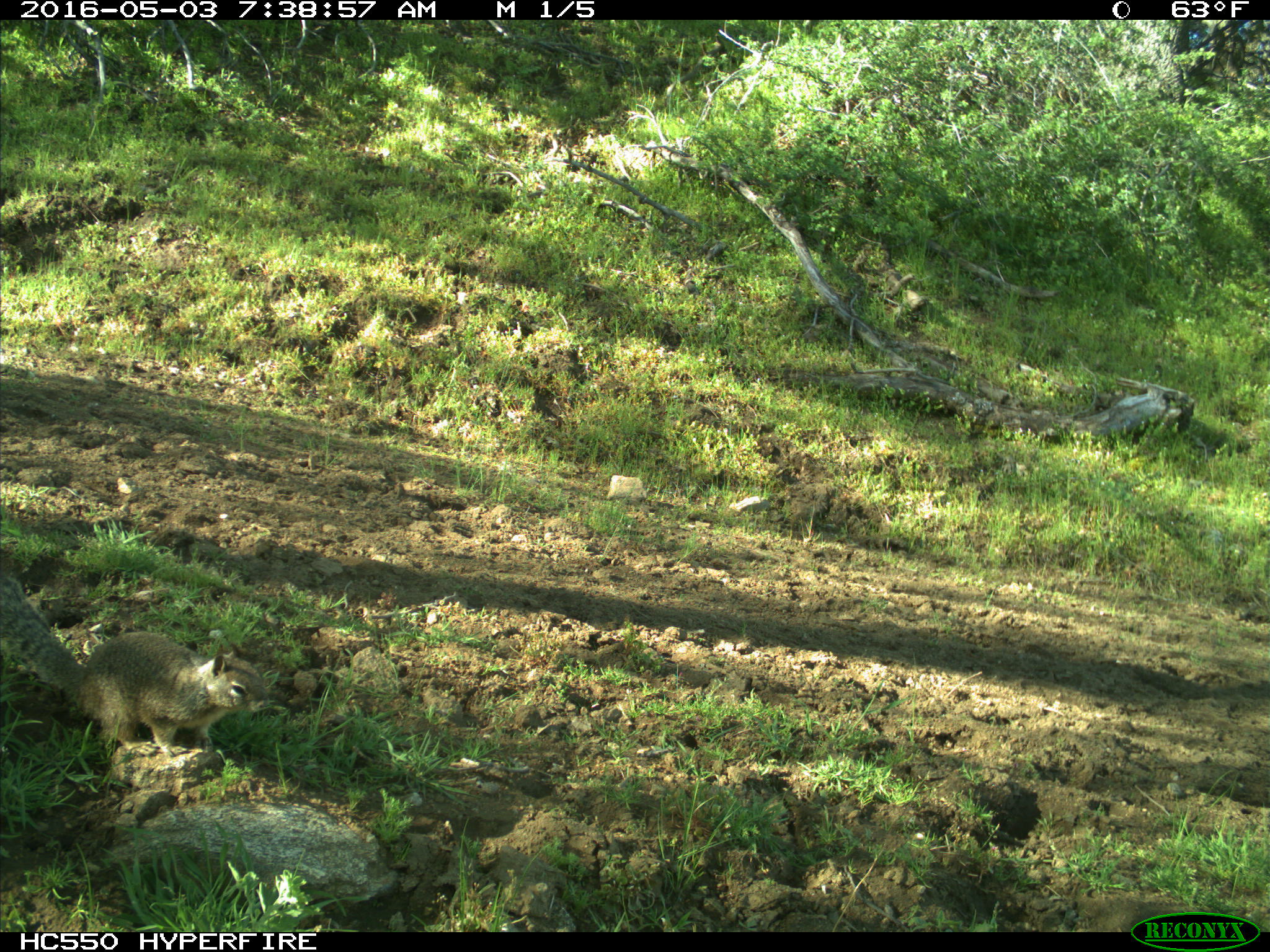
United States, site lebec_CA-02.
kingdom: Animalia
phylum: Chordata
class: Mammalia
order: Rodentia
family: Sciuridae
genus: Otospermophilus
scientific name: Otospermophilus beecheyi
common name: california ground squirrel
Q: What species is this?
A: Otospermophilus beecheyi (california ground squirrel).